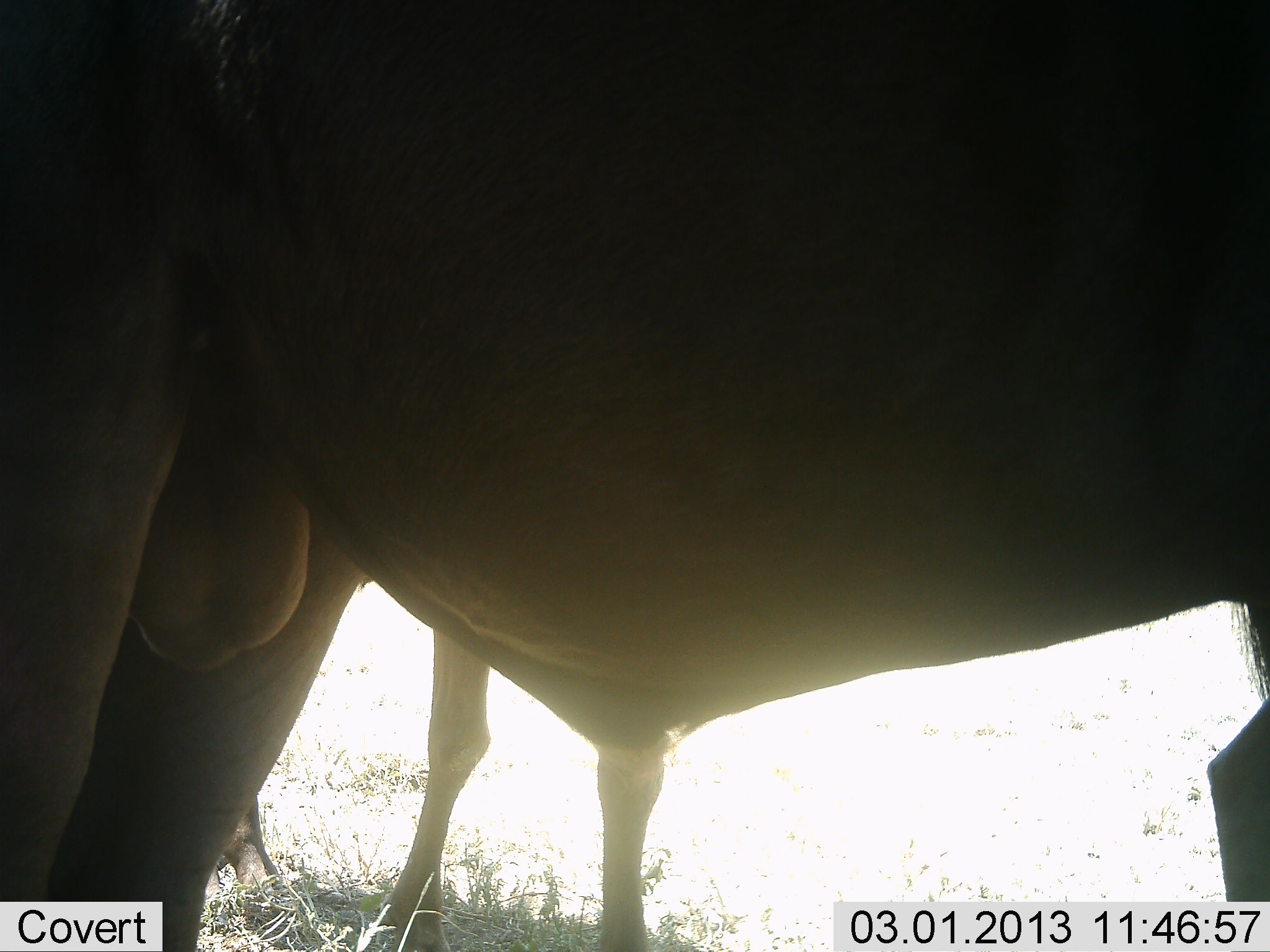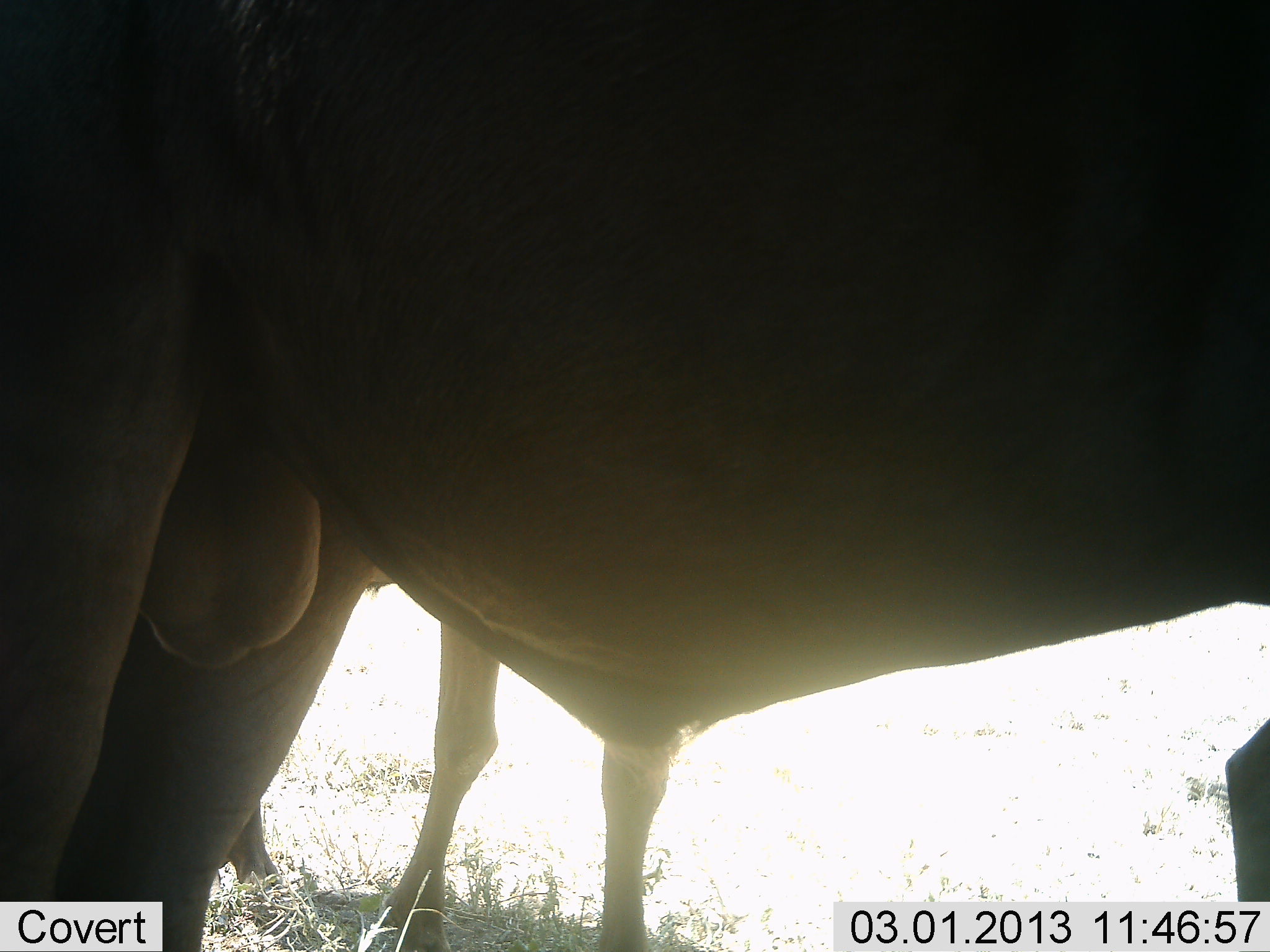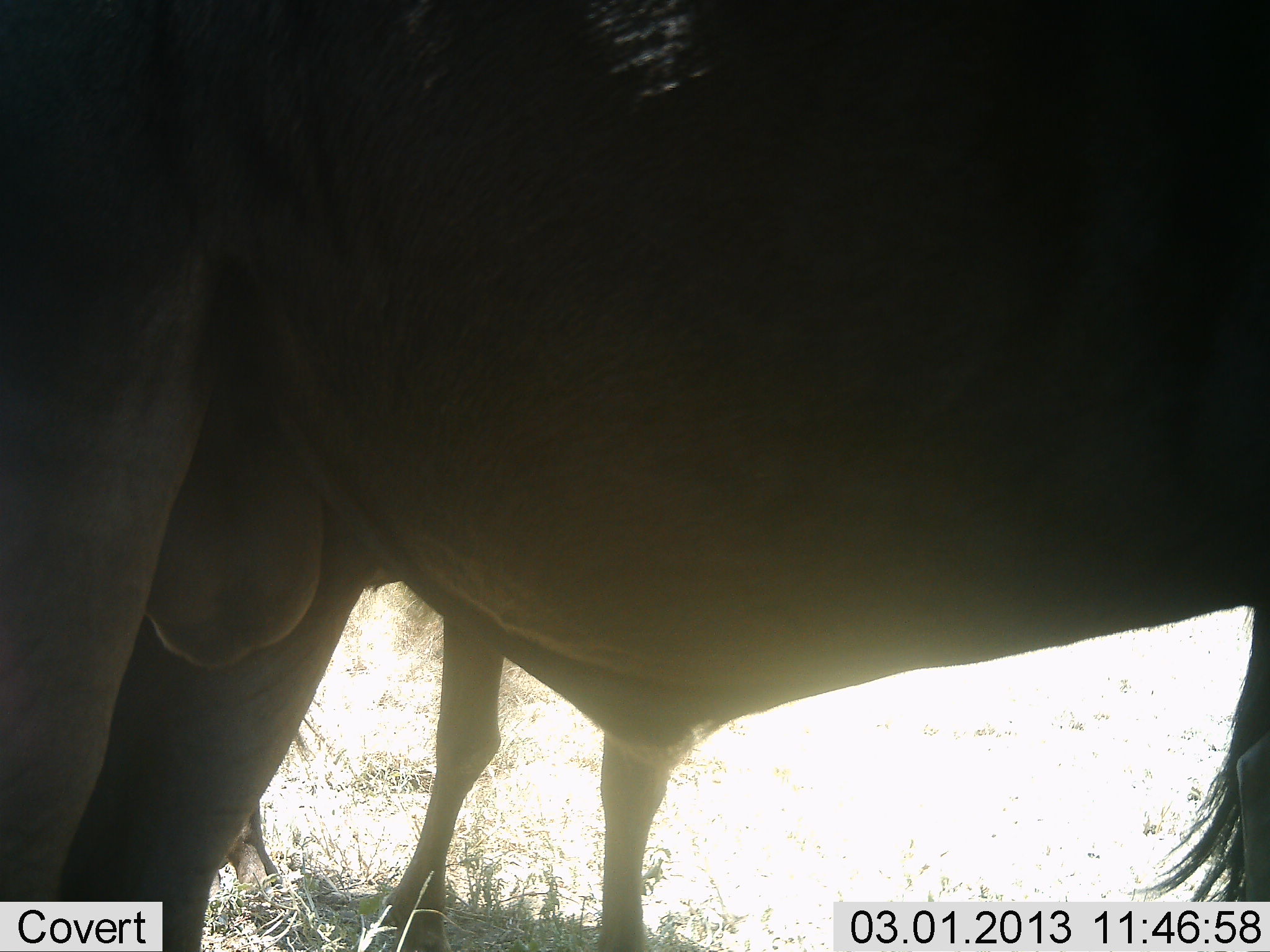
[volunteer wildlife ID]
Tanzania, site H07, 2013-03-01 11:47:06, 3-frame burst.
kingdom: Animalia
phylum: Chordata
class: Mammalia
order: Artiodactyla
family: Bovidae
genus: Connochaetes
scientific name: Connochaetes taurinus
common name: blue wildebeest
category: wildebeest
Wildebeest (blue wildebeest) (Connochaetes taurinus), count 2. Behavior (volunteer vote fractions): standing 100%, resting 5%, moving 0%, interacting 0%. Young present (vote fraction): 0%. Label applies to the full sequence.